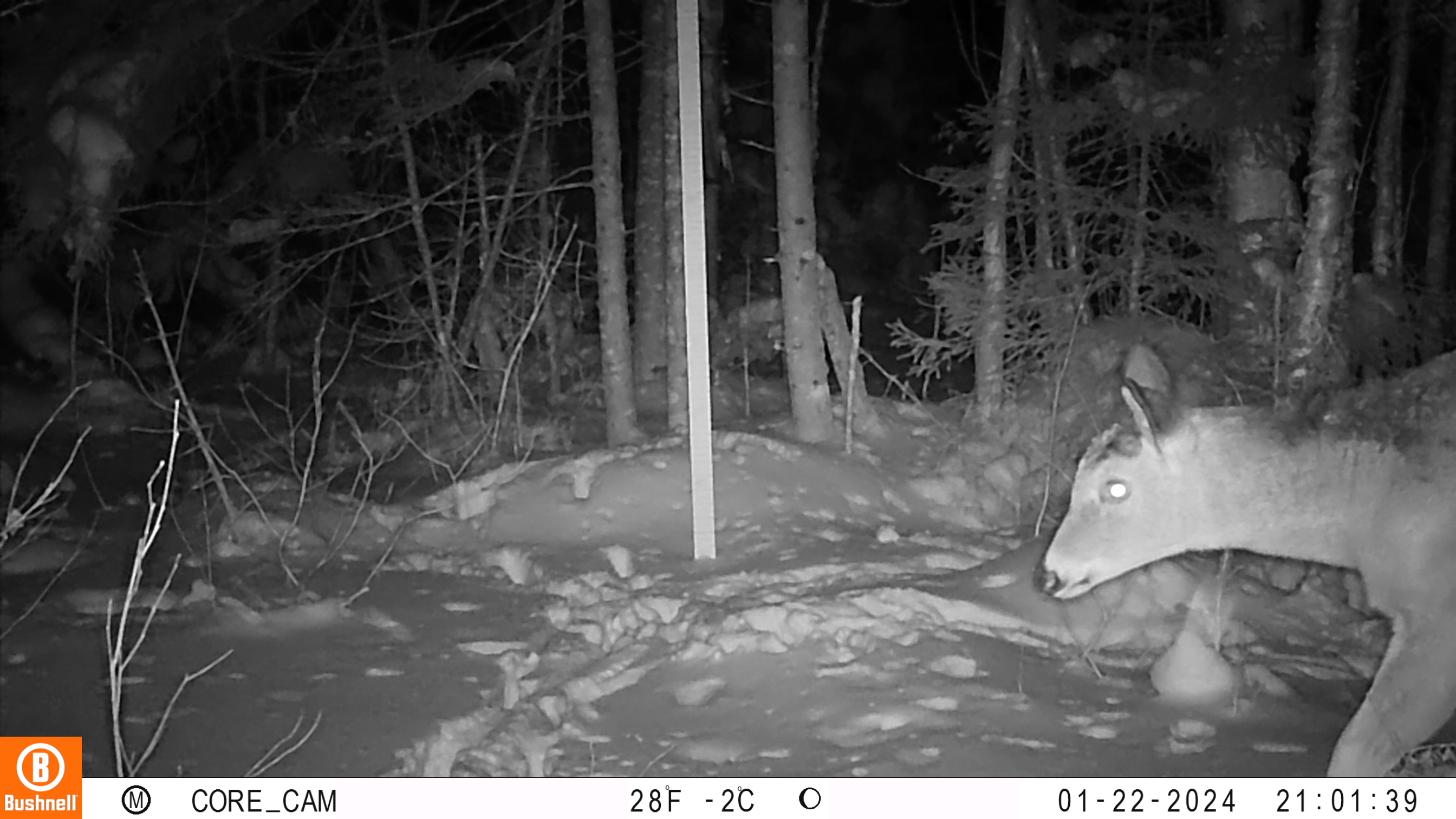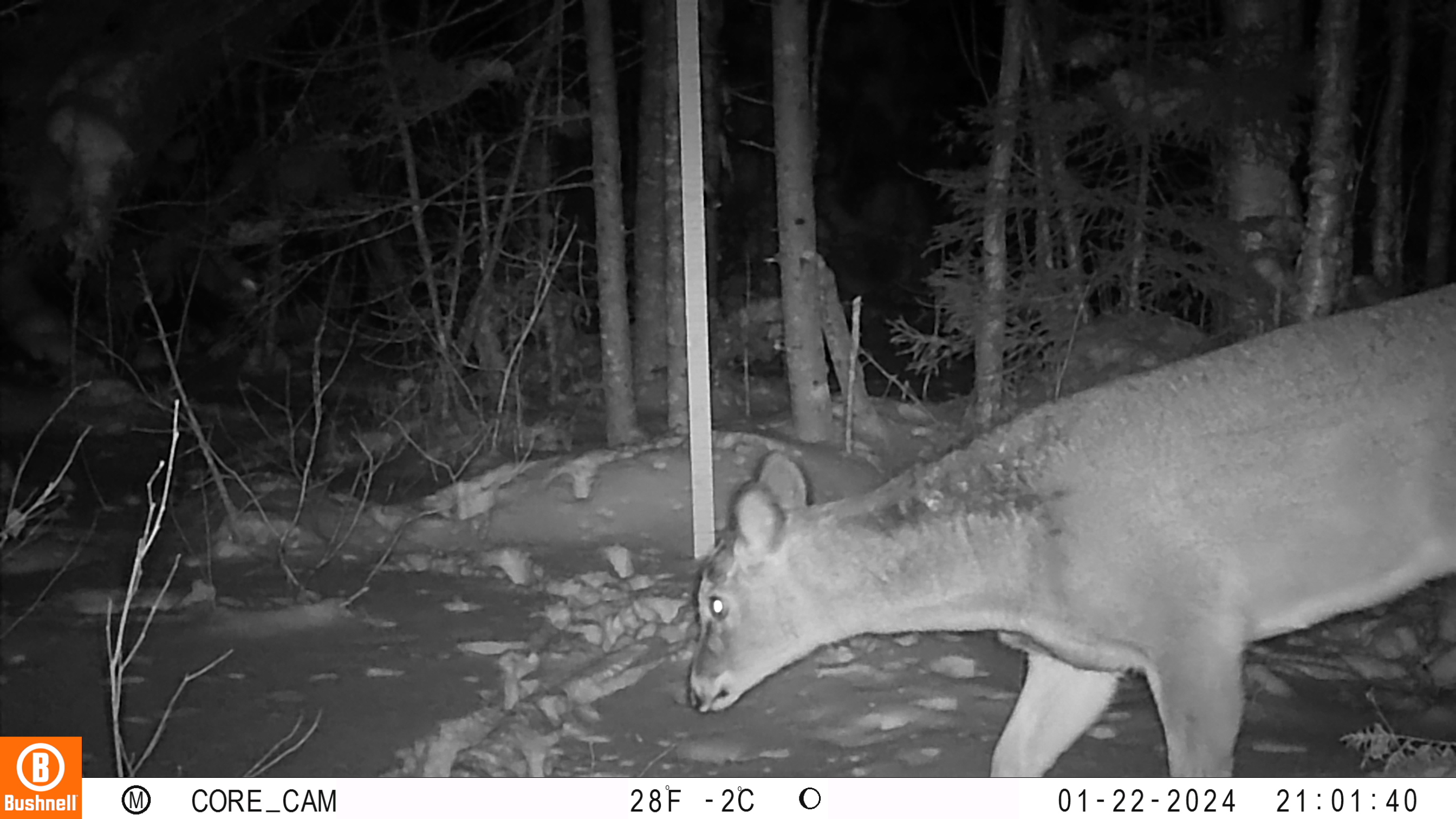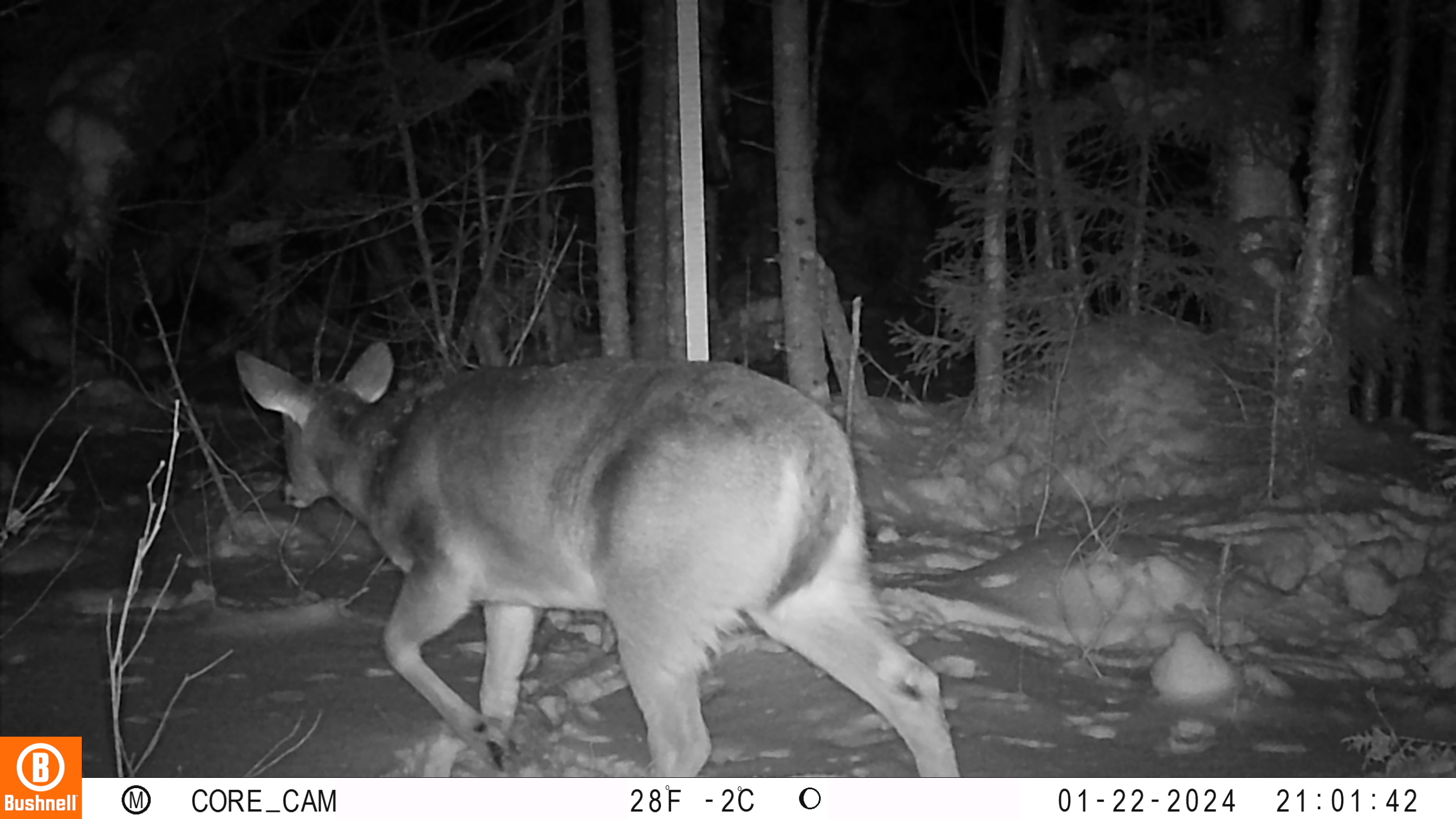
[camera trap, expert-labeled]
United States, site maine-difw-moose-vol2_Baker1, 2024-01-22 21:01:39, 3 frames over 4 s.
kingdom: Animalia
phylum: Chordata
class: Mammalia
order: Artiodactyla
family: Cervidae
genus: Odocoileus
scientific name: Odocoileus virginianus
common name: white-tailed deer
White-tailed deer (Odocoileus virginianus).